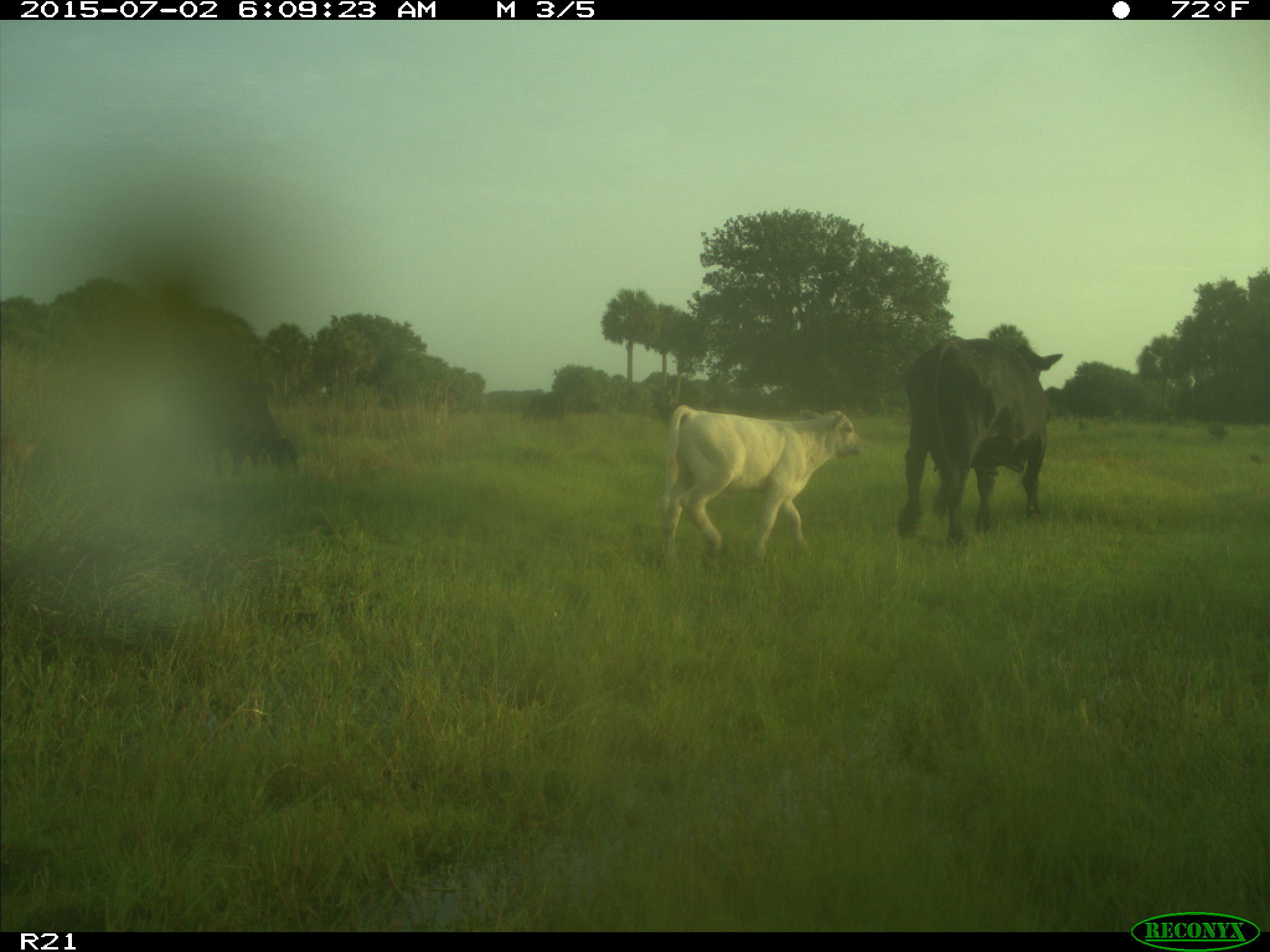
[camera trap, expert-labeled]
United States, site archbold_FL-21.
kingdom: Animalia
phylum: Chordata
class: Mammalia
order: Artiodactyla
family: Bovidae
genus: Bos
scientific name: Bos taurus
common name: domestic cow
Bos taurus (domestic cow).